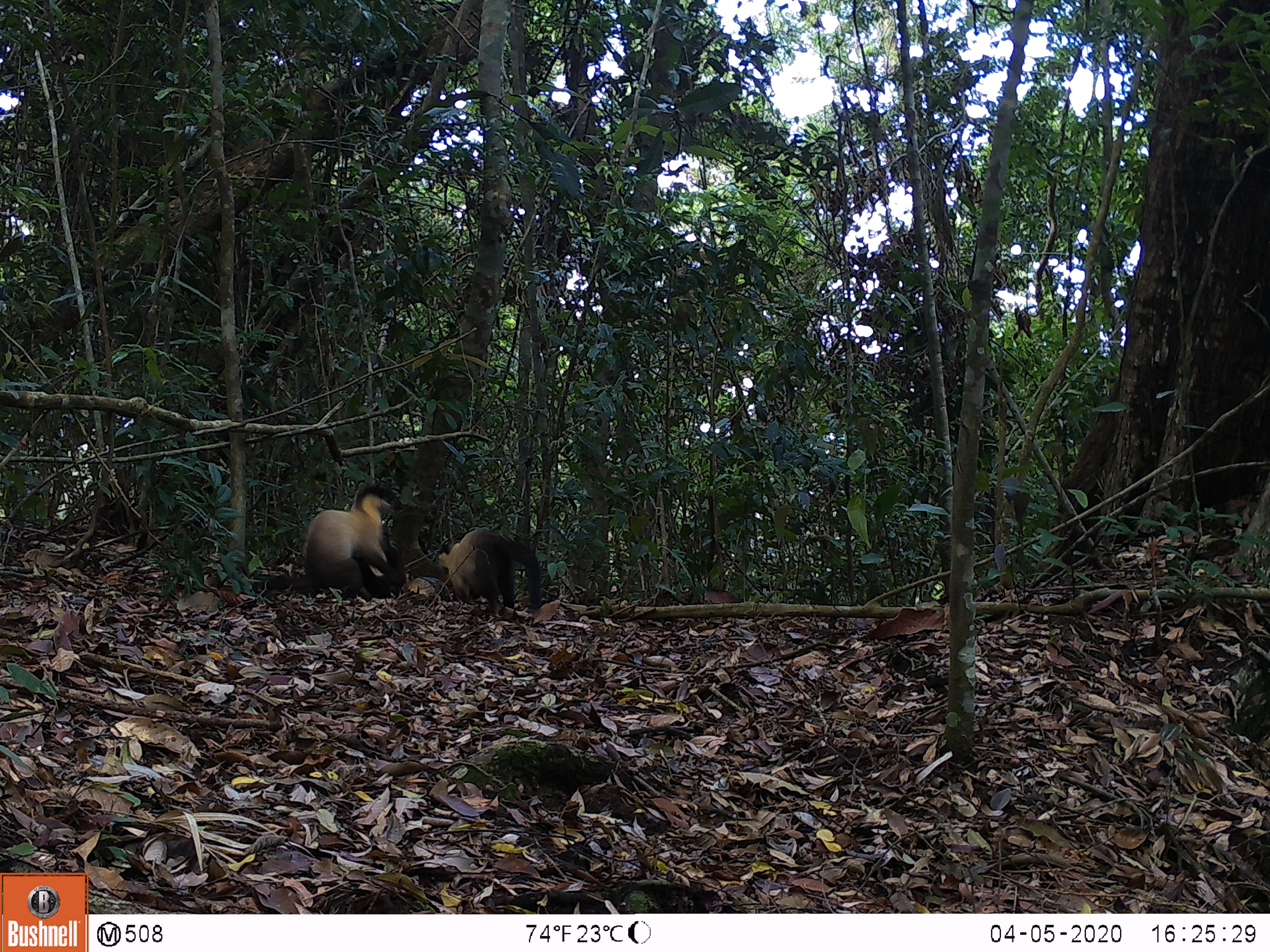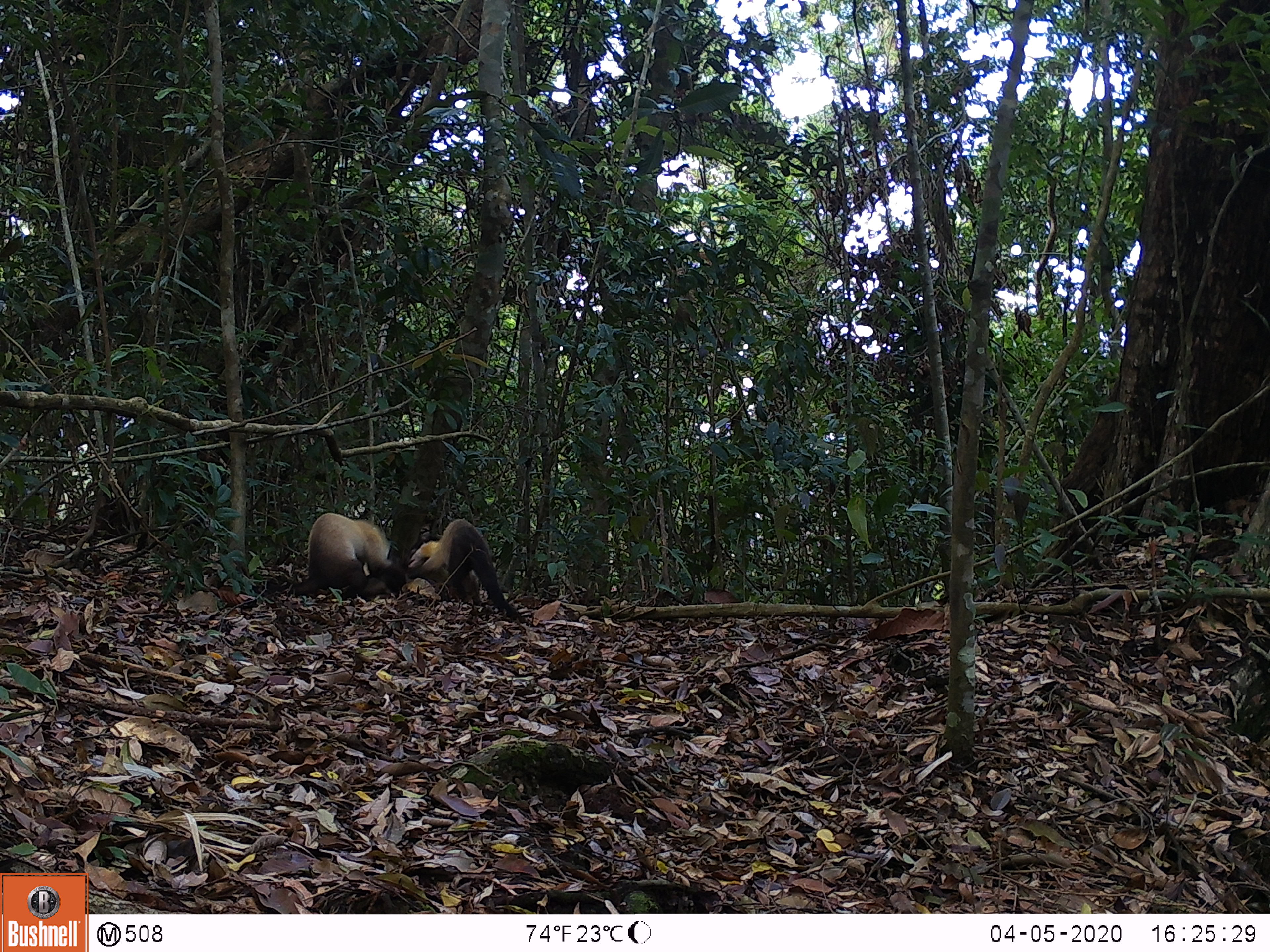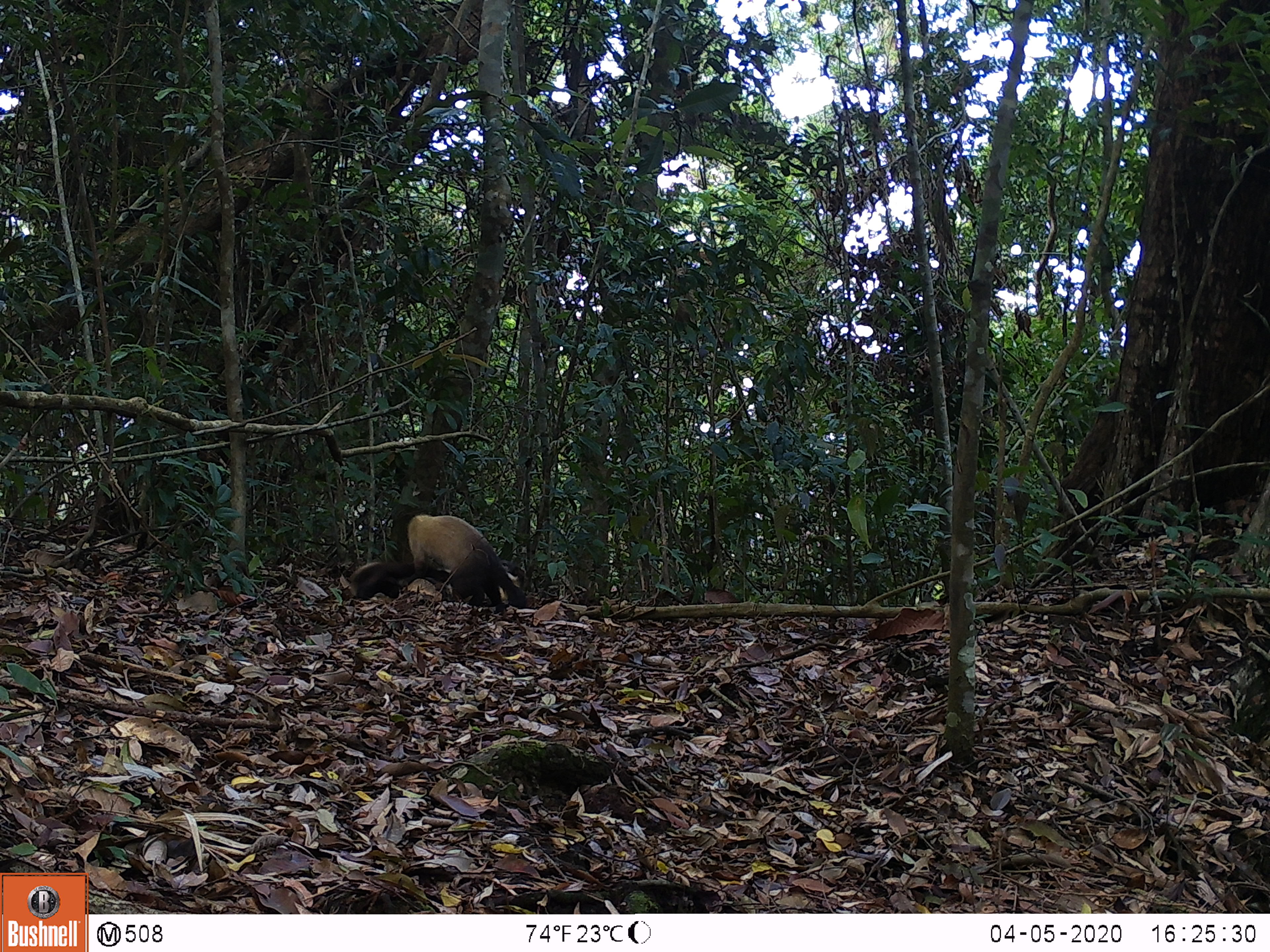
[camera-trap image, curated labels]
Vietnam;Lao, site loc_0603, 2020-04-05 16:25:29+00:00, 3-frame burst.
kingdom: Animalia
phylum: Chordata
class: Mammalia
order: Carnivora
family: Mustelidae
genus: Martes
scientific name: Martes flavigula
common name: yellow-throated marten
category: yellow throated marten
Yellow throated marten (yellow-throated marten) (Martes flavigula). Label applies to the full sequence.